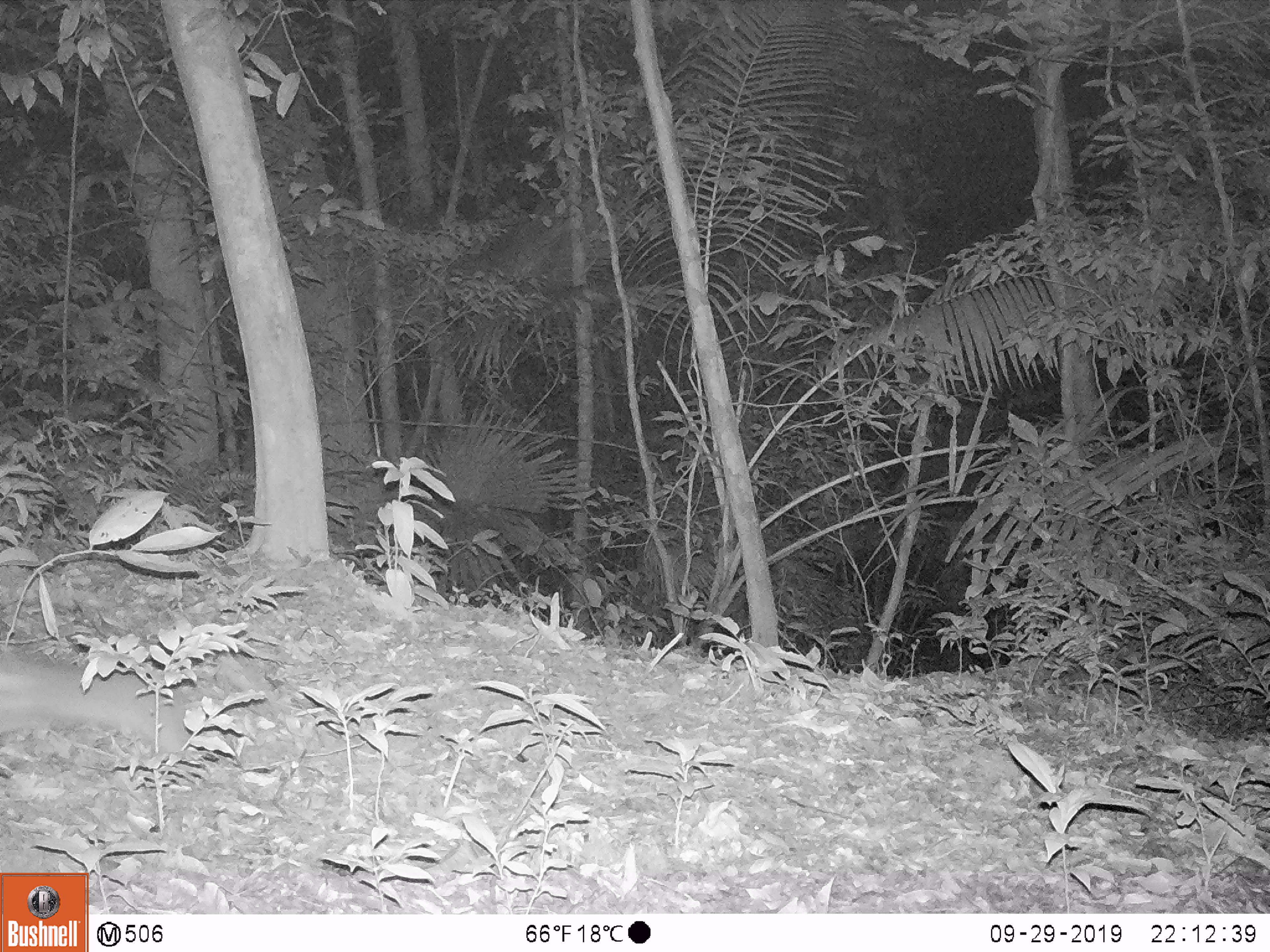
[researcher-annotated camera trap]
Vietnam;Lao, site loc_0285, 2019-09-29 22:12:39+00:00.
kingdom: Animalia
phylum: Chordata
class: Mammalia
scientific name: Mammalia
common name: mammal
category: unidentified small mammal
Unidentified small mammal (mammal) (Mammalia). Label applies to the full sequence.